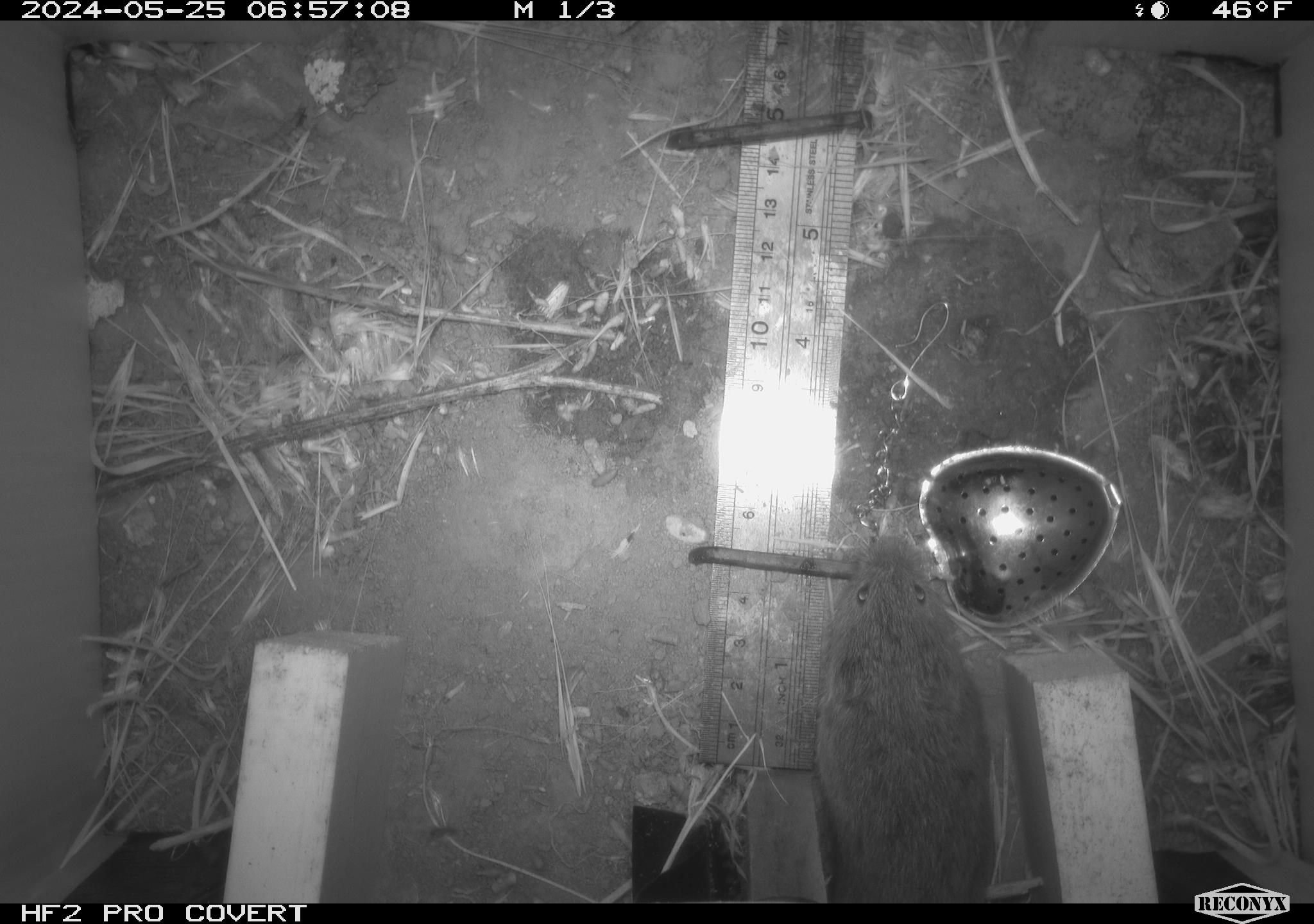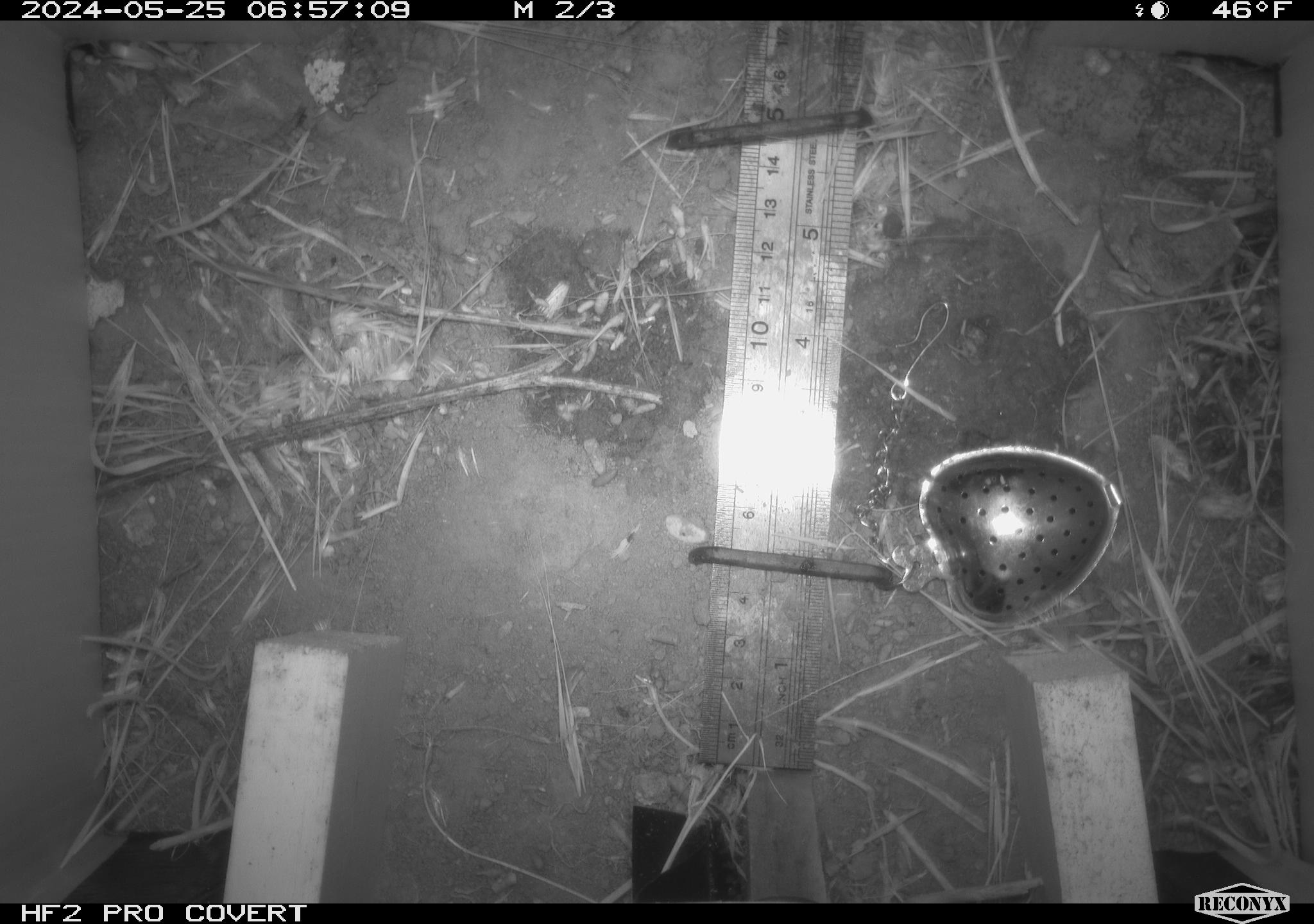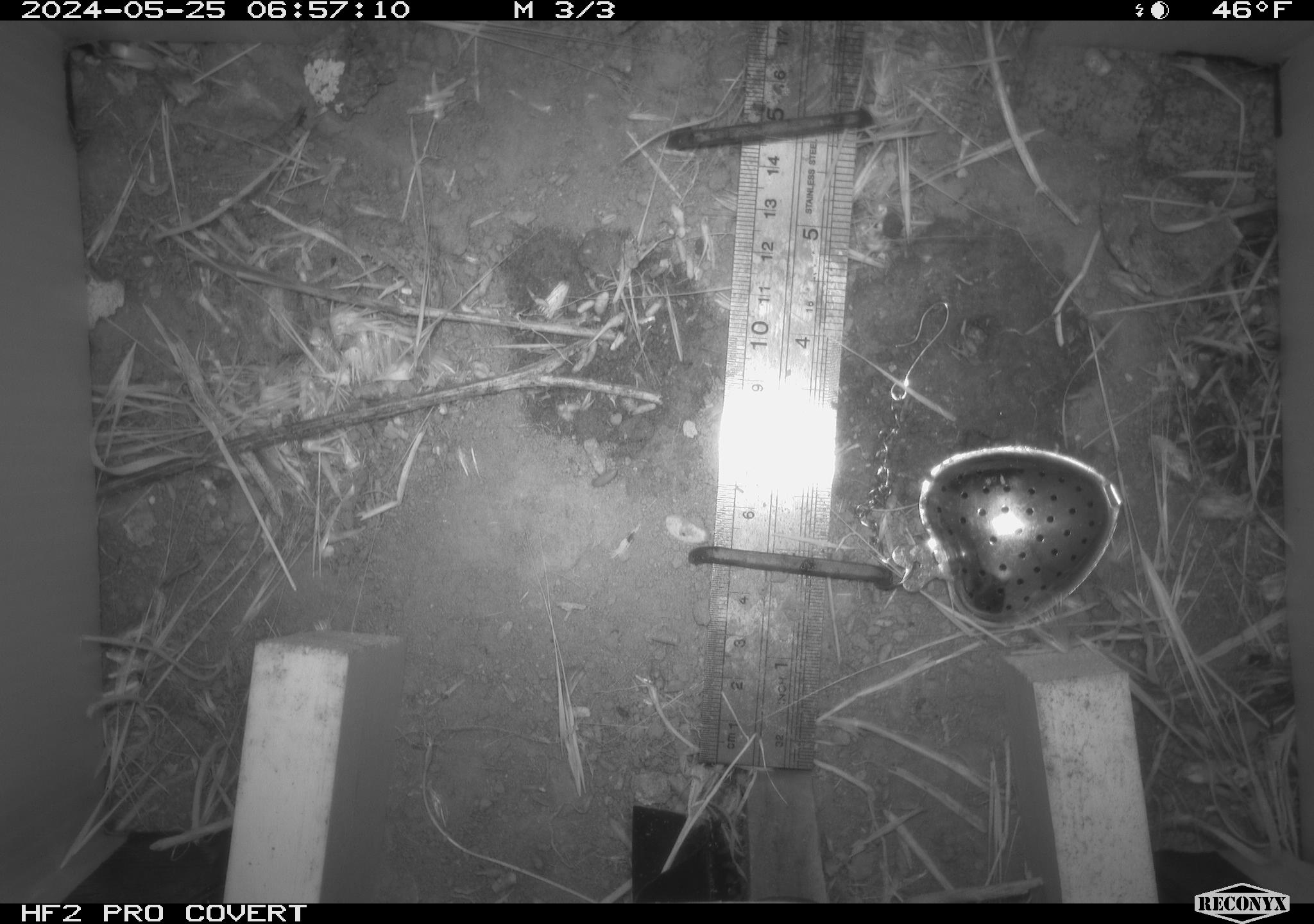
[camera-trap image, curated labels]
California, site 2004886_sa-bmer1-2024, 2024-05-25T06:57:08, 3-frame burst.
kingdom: Animalia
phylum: Chordata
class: Mammalia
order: Rodentia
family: Cricetidae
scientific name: Arvicolinae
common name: voles, lemmings, and muskrats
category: arvicolinae subfamily